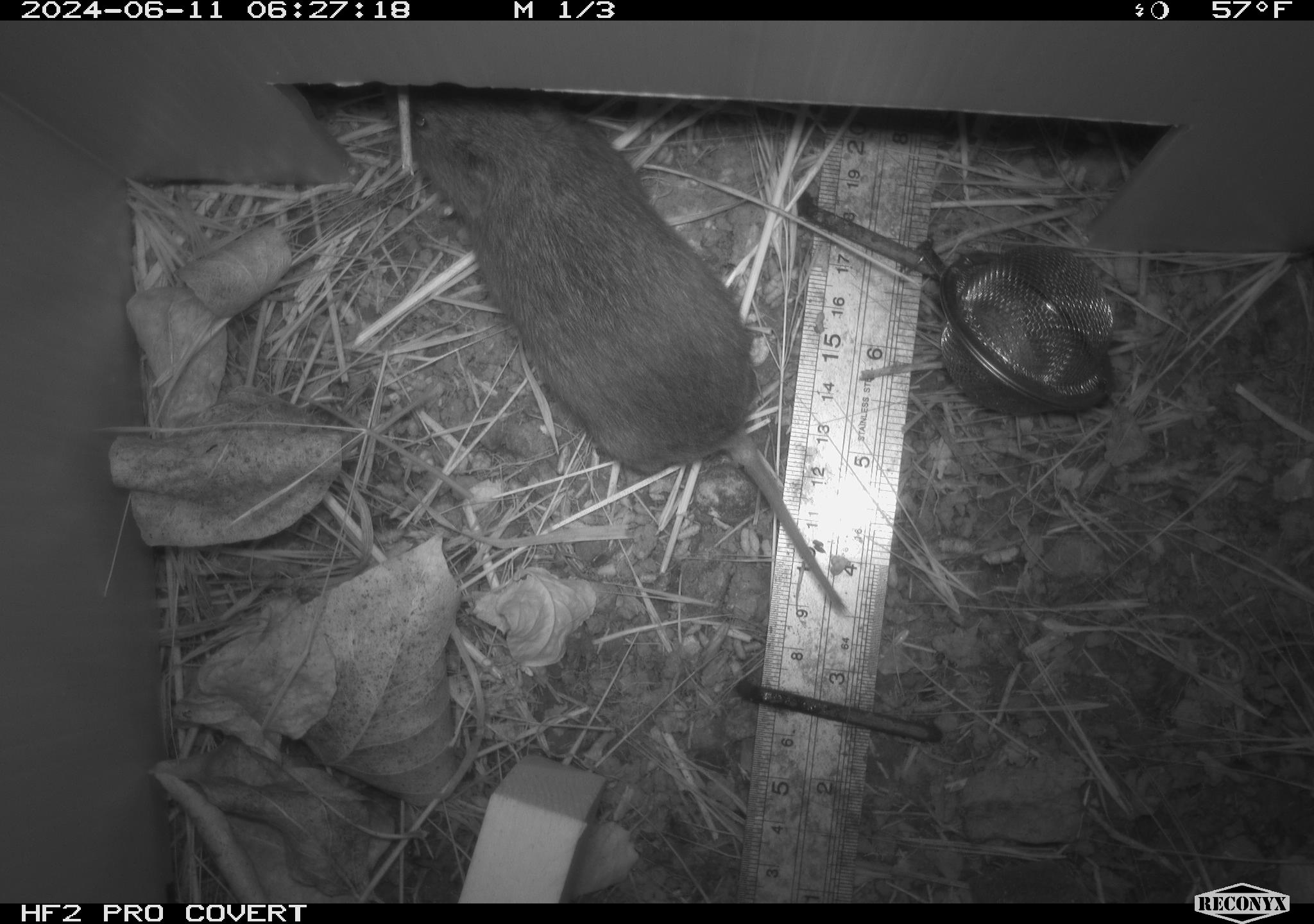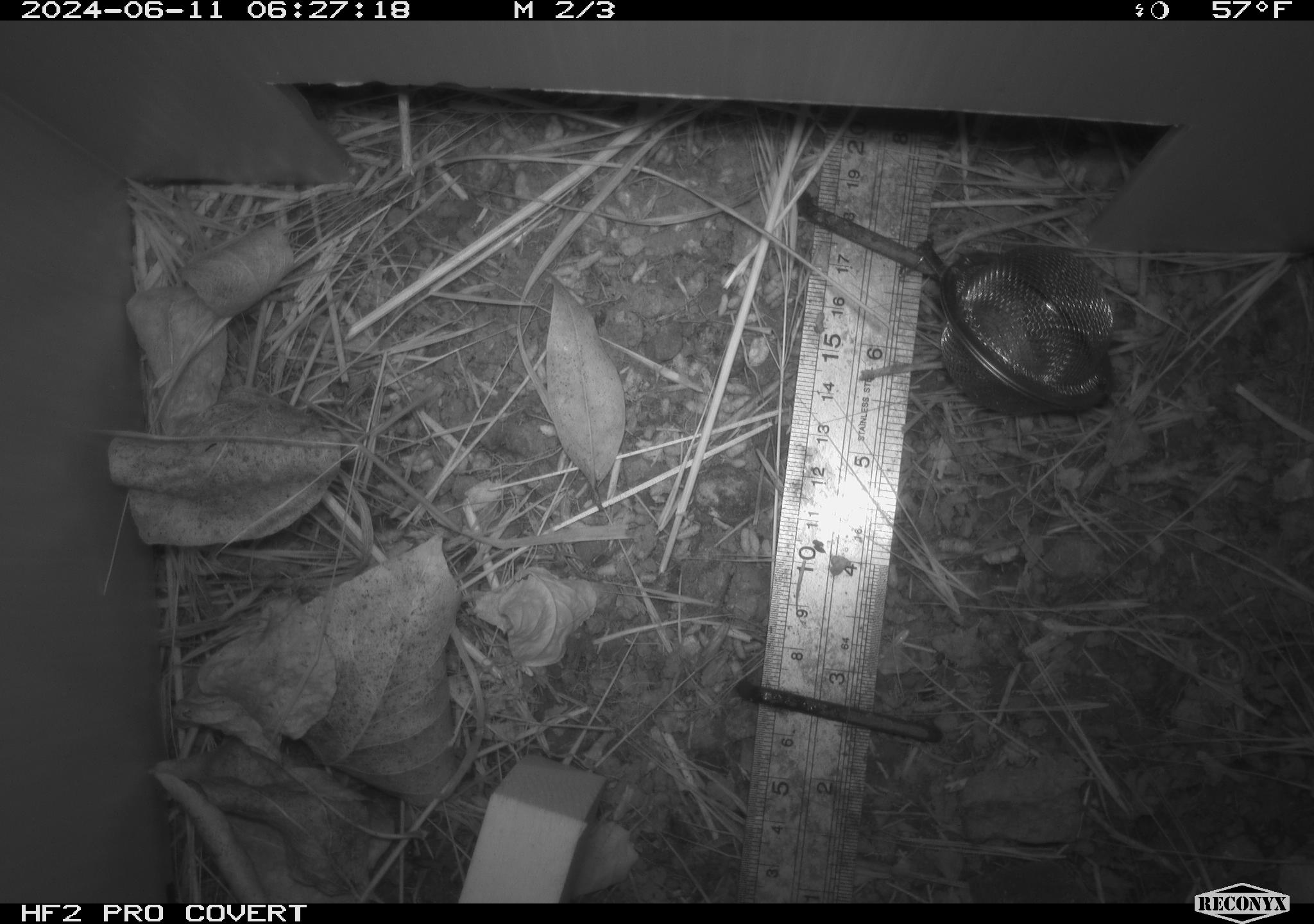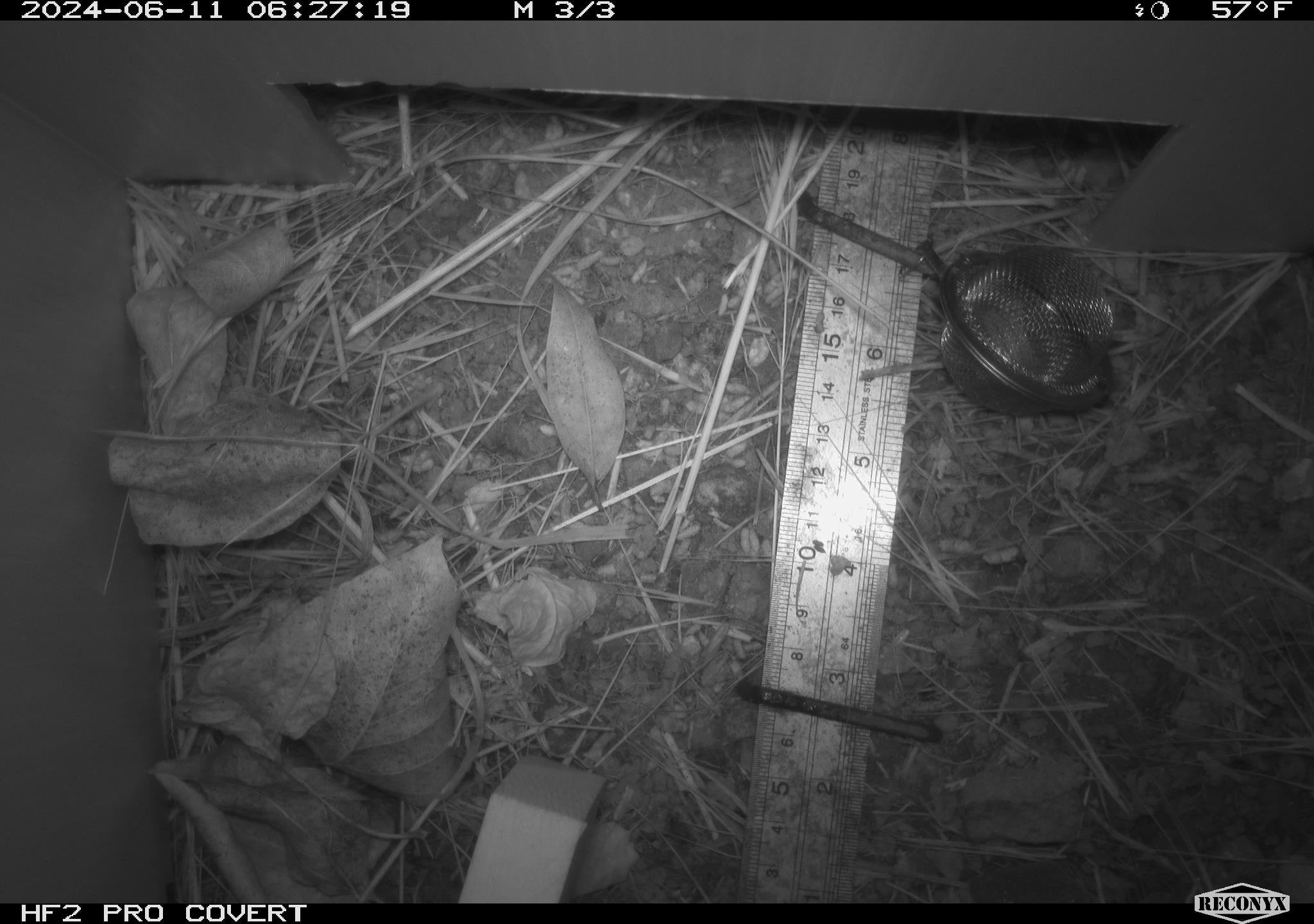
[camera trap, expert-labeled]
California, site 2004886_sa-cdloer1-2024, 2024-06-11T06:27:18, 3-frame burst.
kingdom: Animalia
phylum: Chordata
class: Mammalia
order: Rodentia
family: Cricetidae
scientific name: Arvicolinae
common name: voles, lemmings, and muskrats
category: arvicolinae subfamily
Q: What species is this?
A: Arvicolinae subfamily (voles, lemmings, and muskrats) (Arvicolinae).